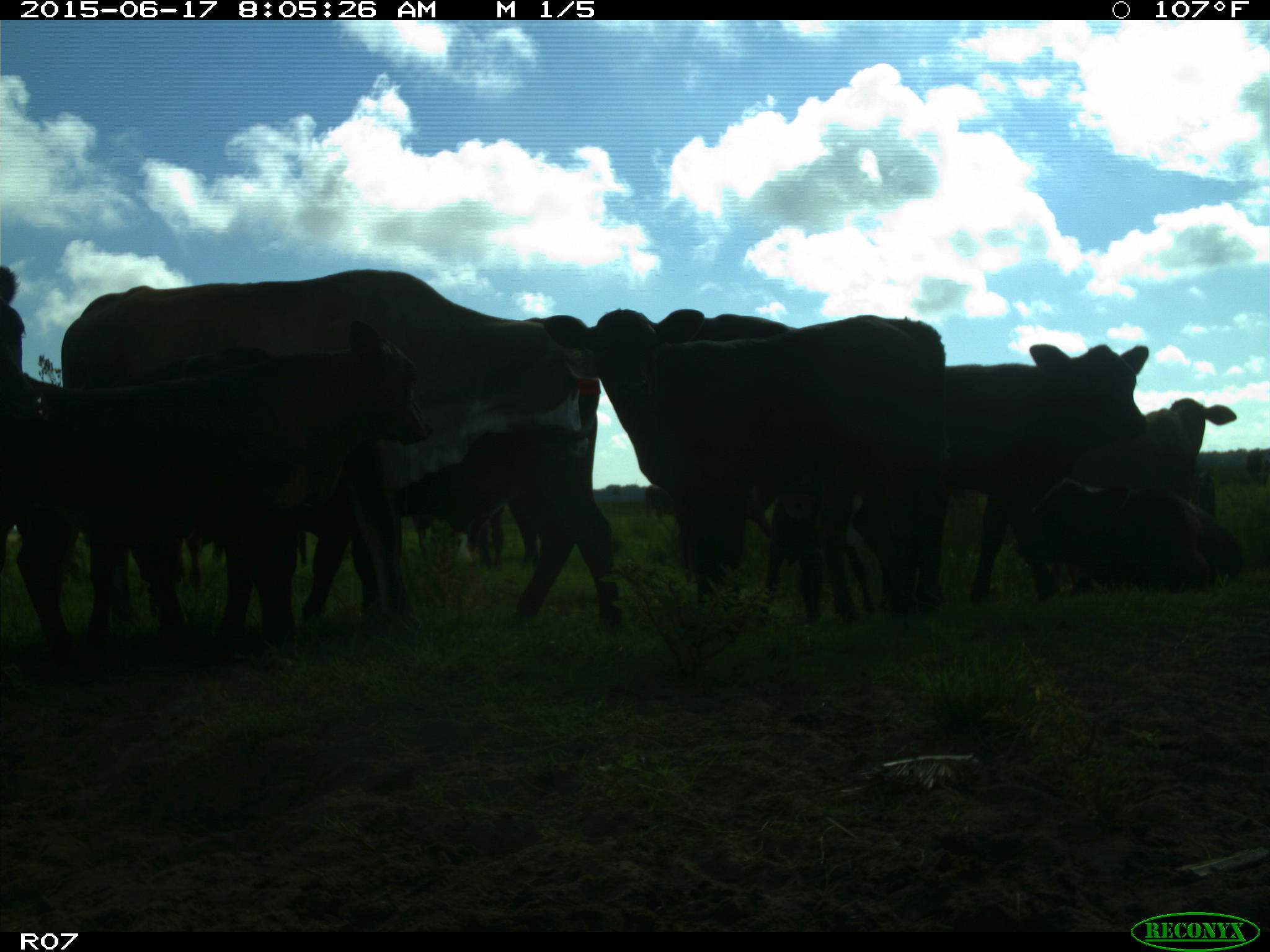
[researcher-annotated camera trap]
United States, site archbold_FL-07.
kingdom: Animalia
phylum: Chordata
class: Mammalia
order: Artiodactyla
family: Bovidae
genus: Bos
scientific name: Bos taurus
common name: domestic cow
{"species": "Bos taurus (domestic cow)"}